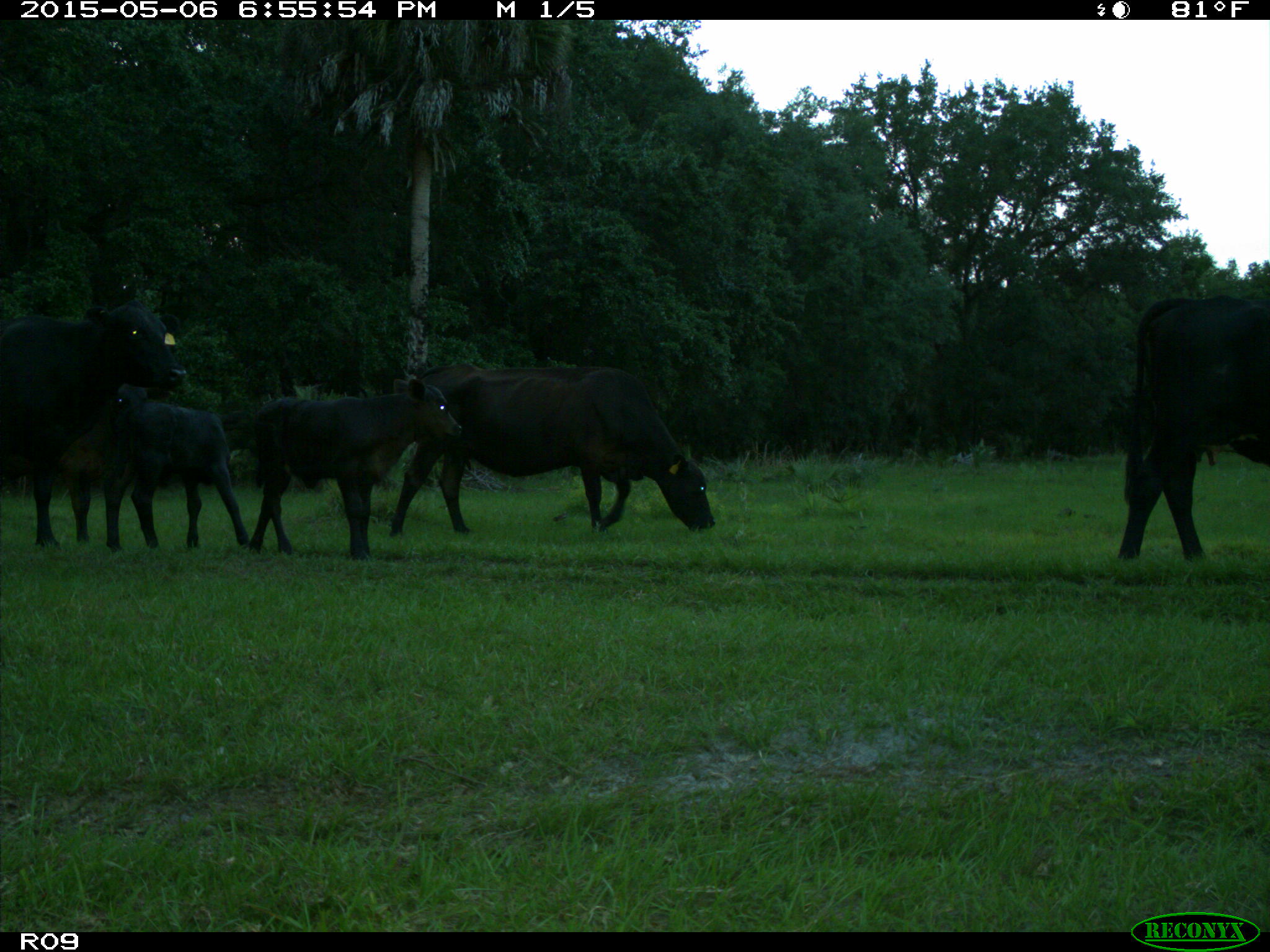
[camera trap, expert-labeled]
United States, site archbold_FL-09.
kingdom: Animalia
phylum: Chordata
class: Mammalia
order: Artiodactyla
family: Bovidae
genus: Bos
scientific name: Bos taurus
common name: domestic cow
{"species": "Bos taurus (domestic cow)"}